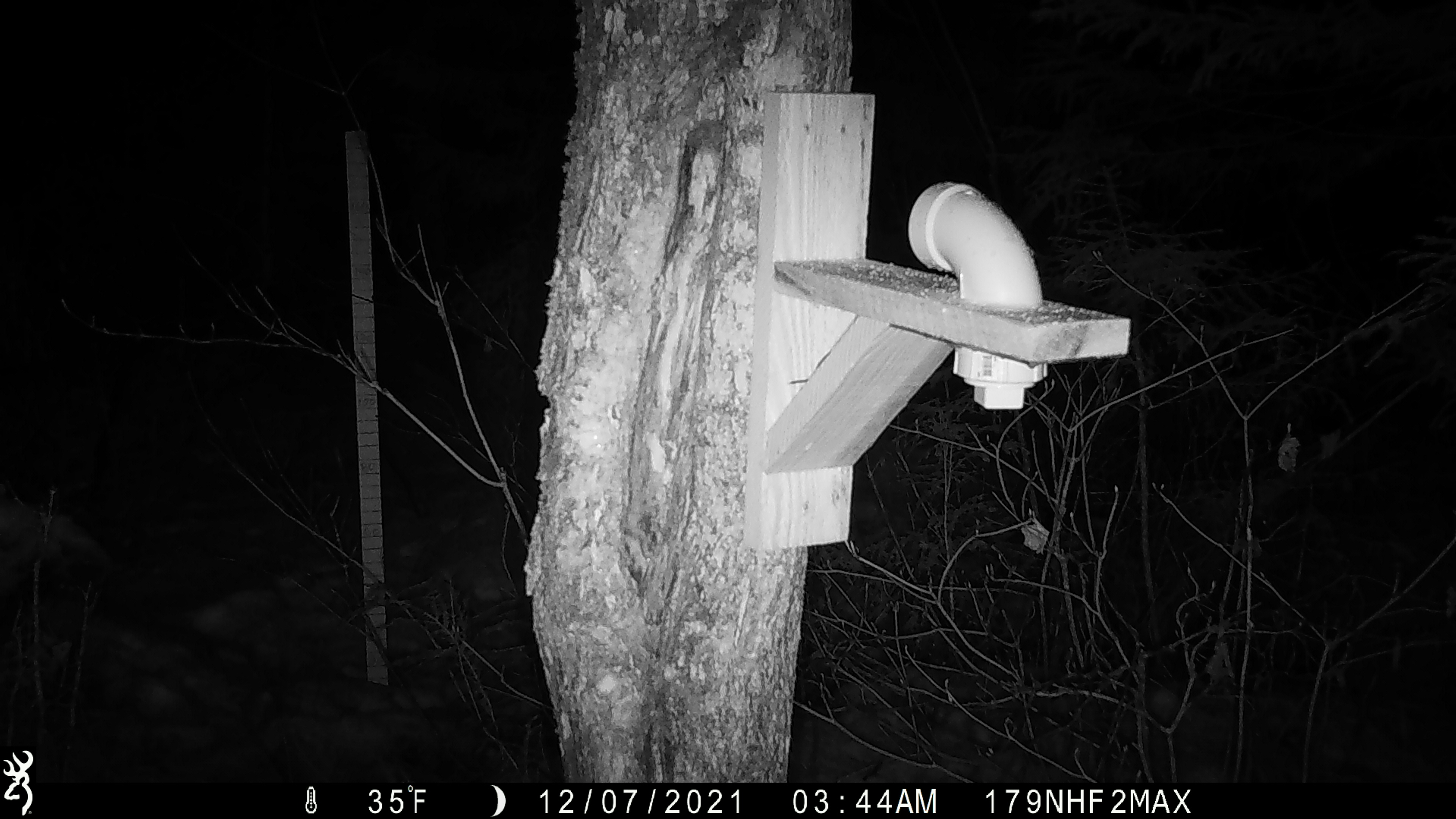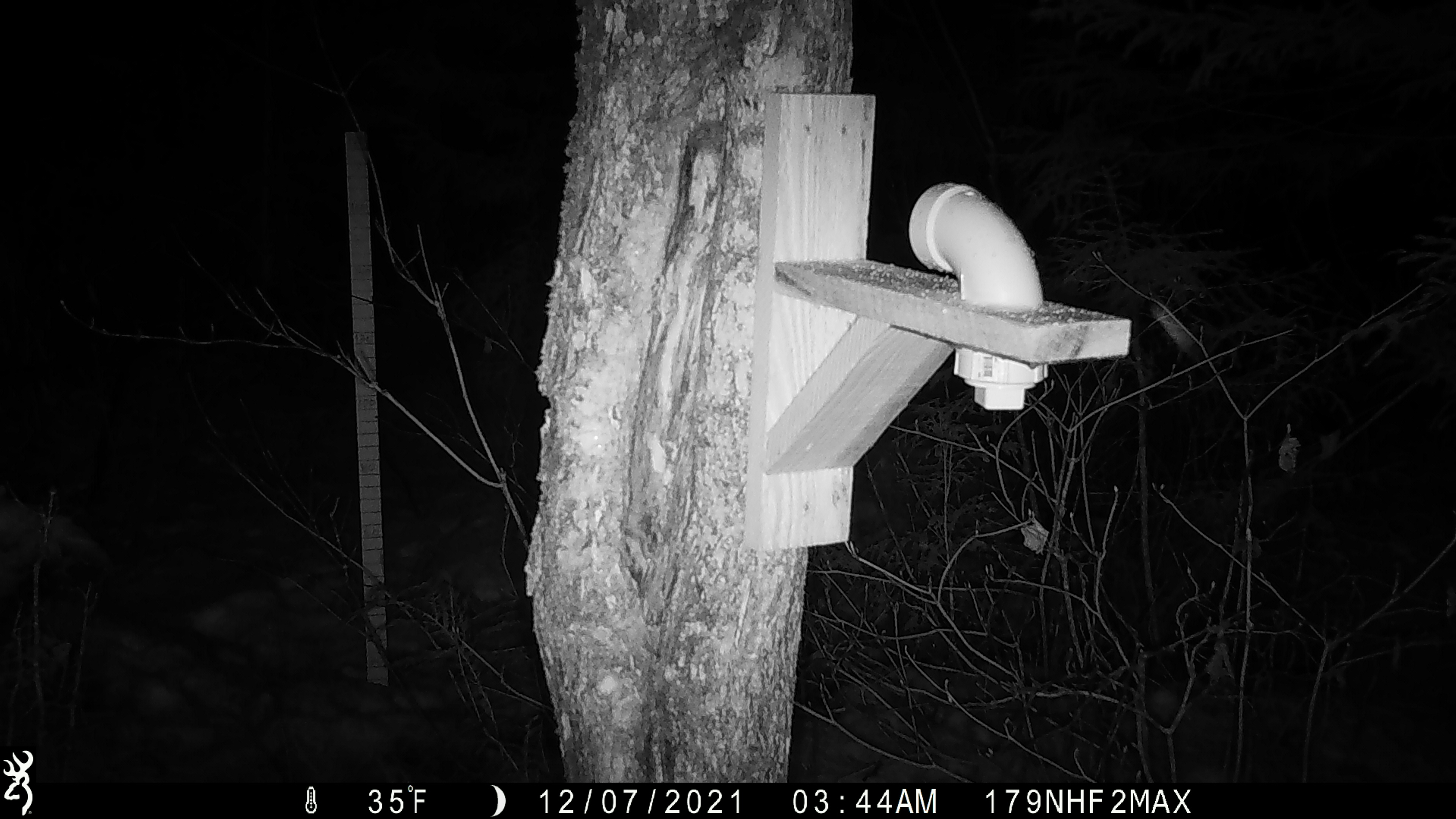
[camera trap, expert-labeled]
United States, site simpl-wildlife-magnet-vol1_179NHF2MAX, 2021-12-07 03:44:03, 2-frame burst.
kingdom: Animalia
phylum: Chordata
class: Mammalia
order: Rodentia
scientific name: Rodentia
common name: mouse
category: mouse sp.